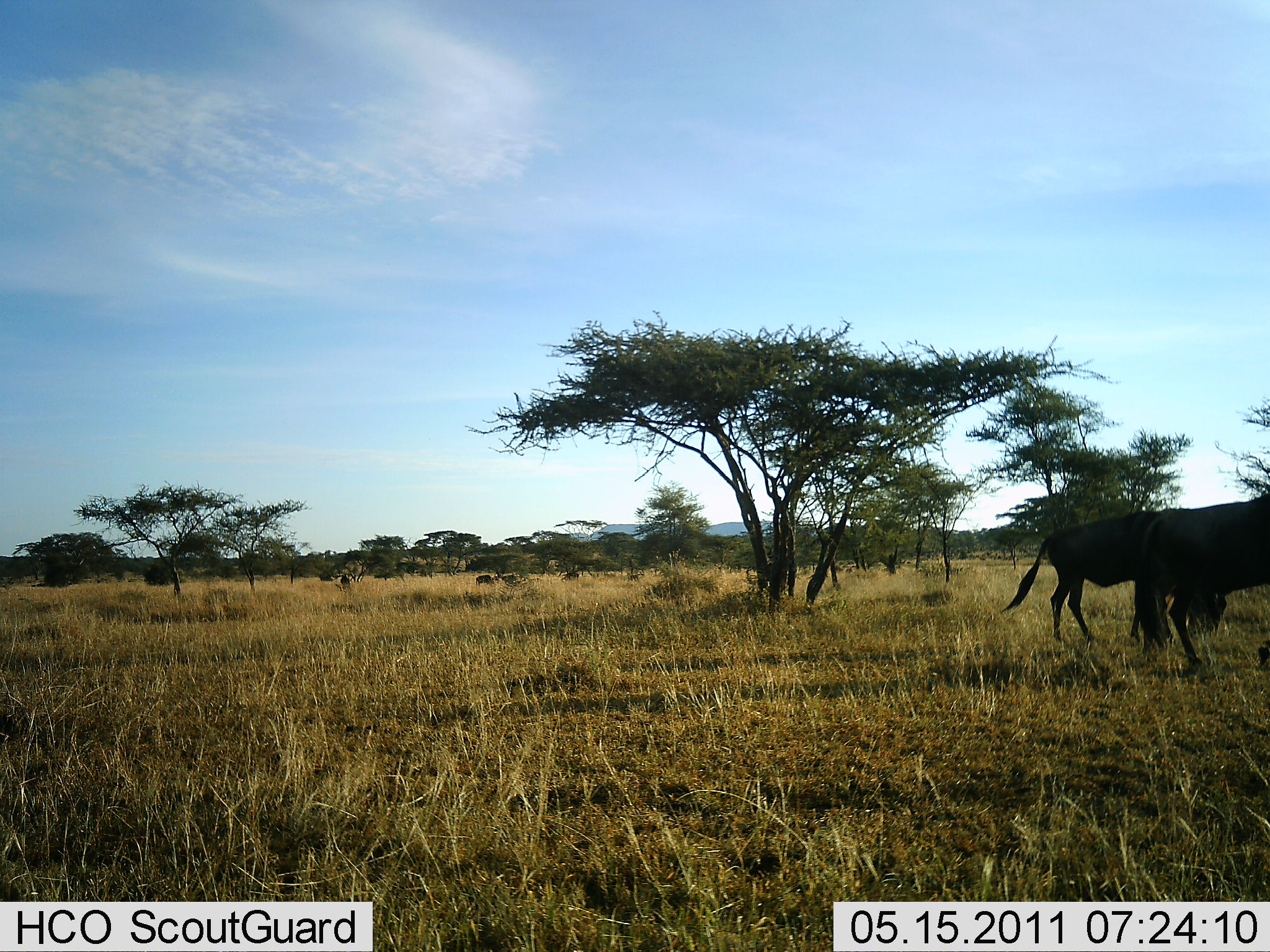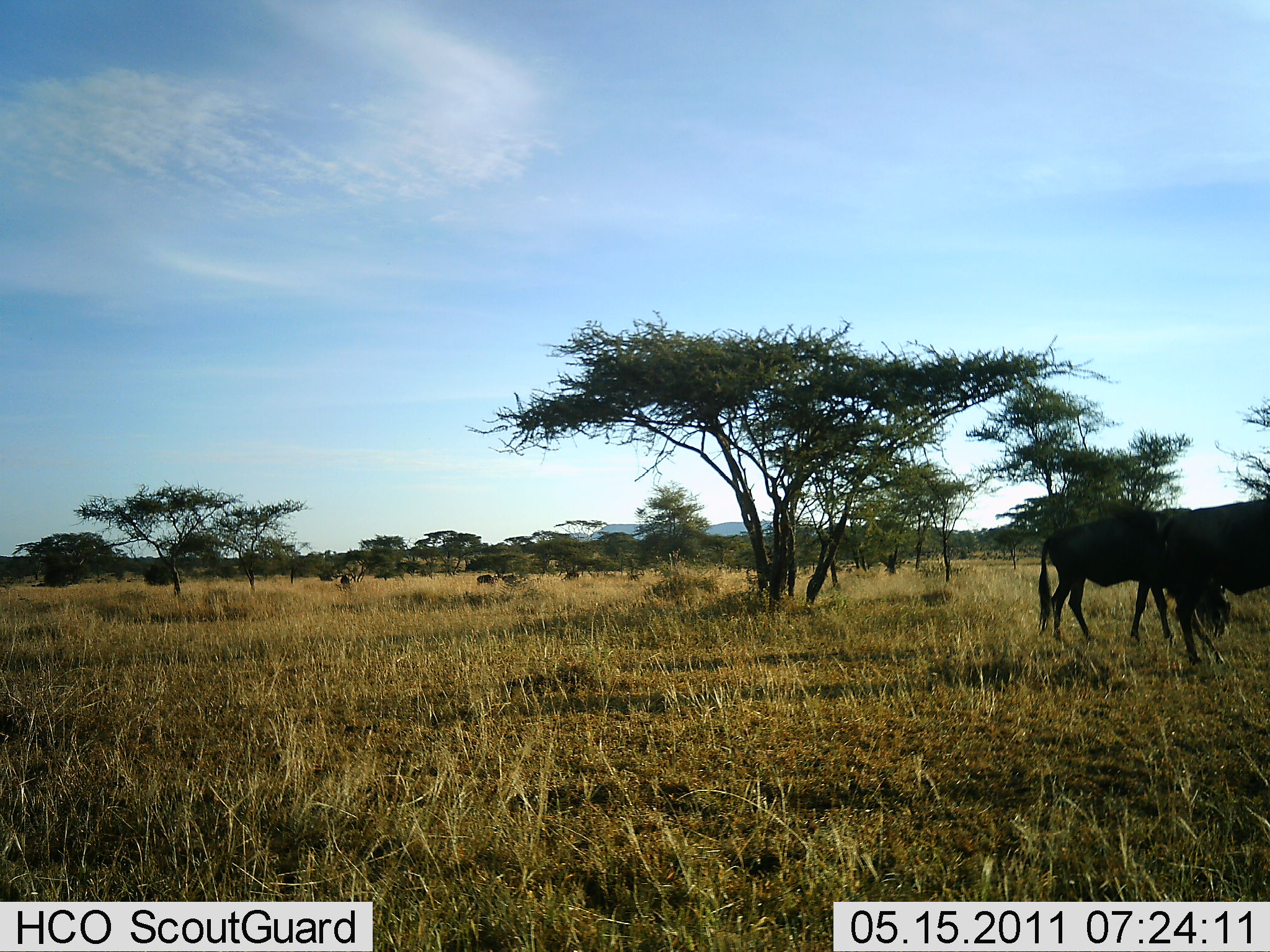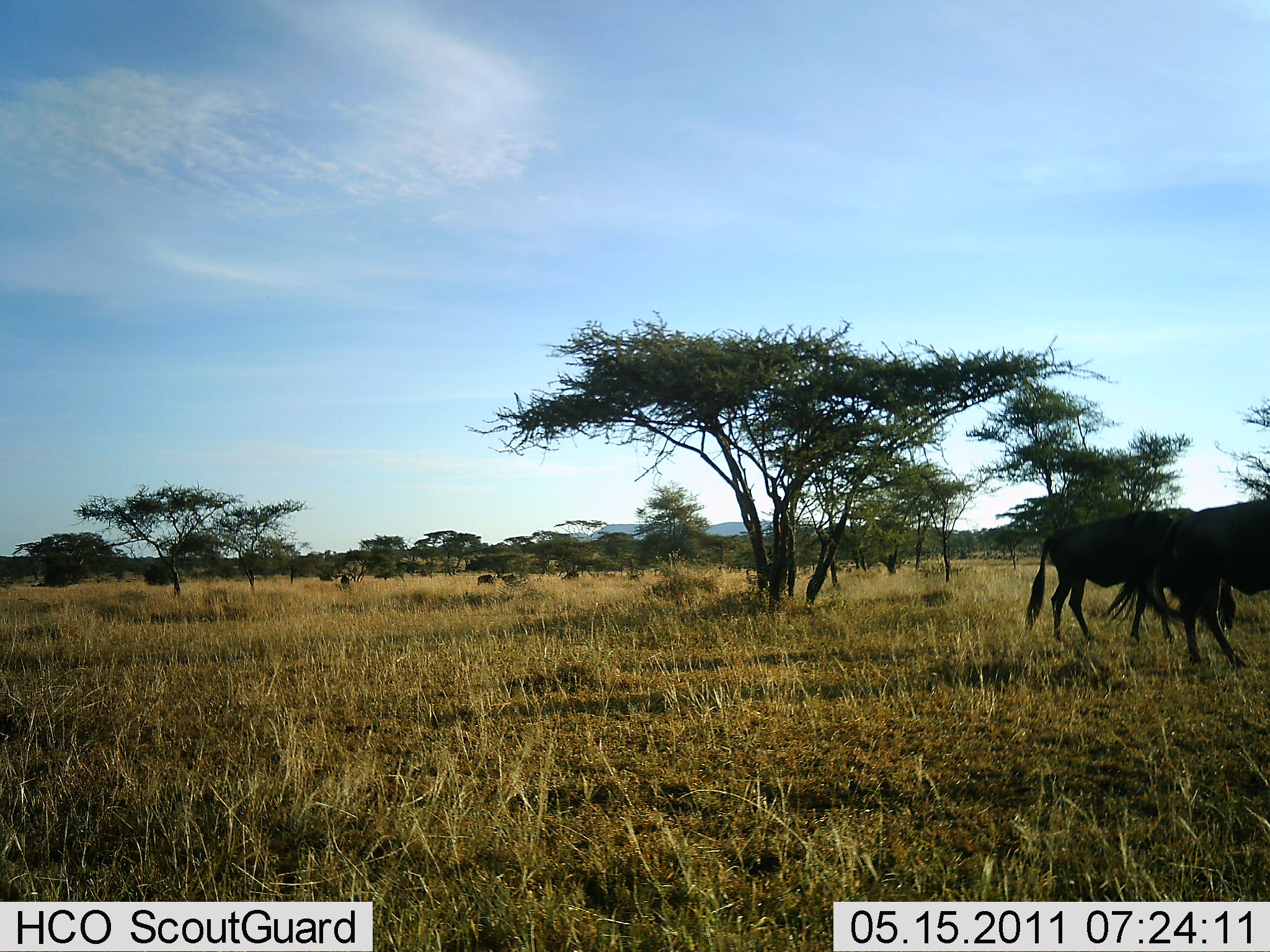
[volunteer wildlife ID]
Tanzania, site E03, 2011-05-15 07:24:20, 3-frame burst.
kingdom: Animalia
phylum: Chordata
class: Mammalia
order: Artiodactyla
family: Bovidae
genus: Connochaetes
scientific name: Connochaetes taurinus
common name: blue wildebeest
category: wildebeest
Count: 2.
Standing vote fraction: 69%.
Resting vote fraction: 0%.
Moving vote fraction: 38%.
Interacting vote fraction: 0%.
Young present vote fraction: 0%.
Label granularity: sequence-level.